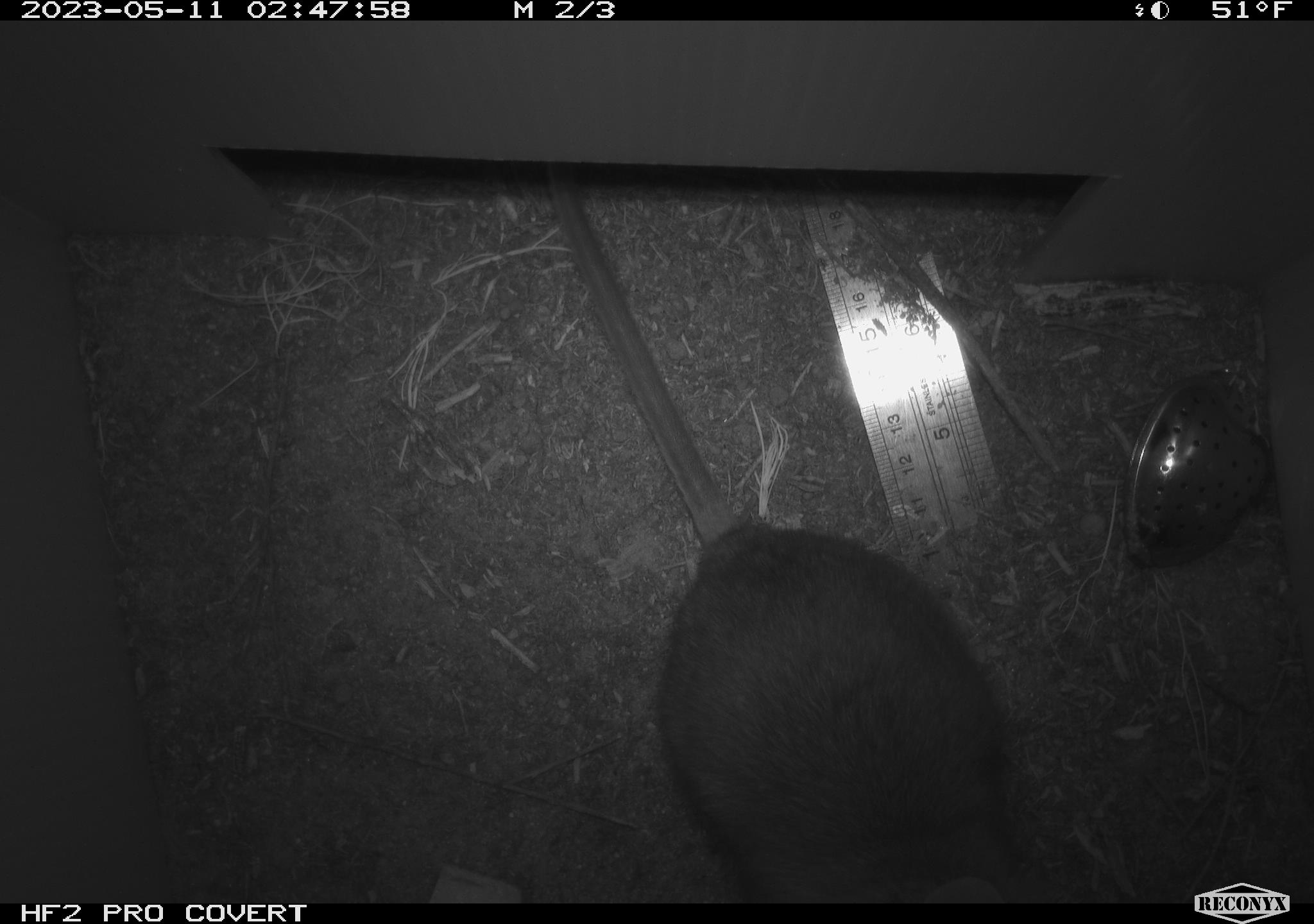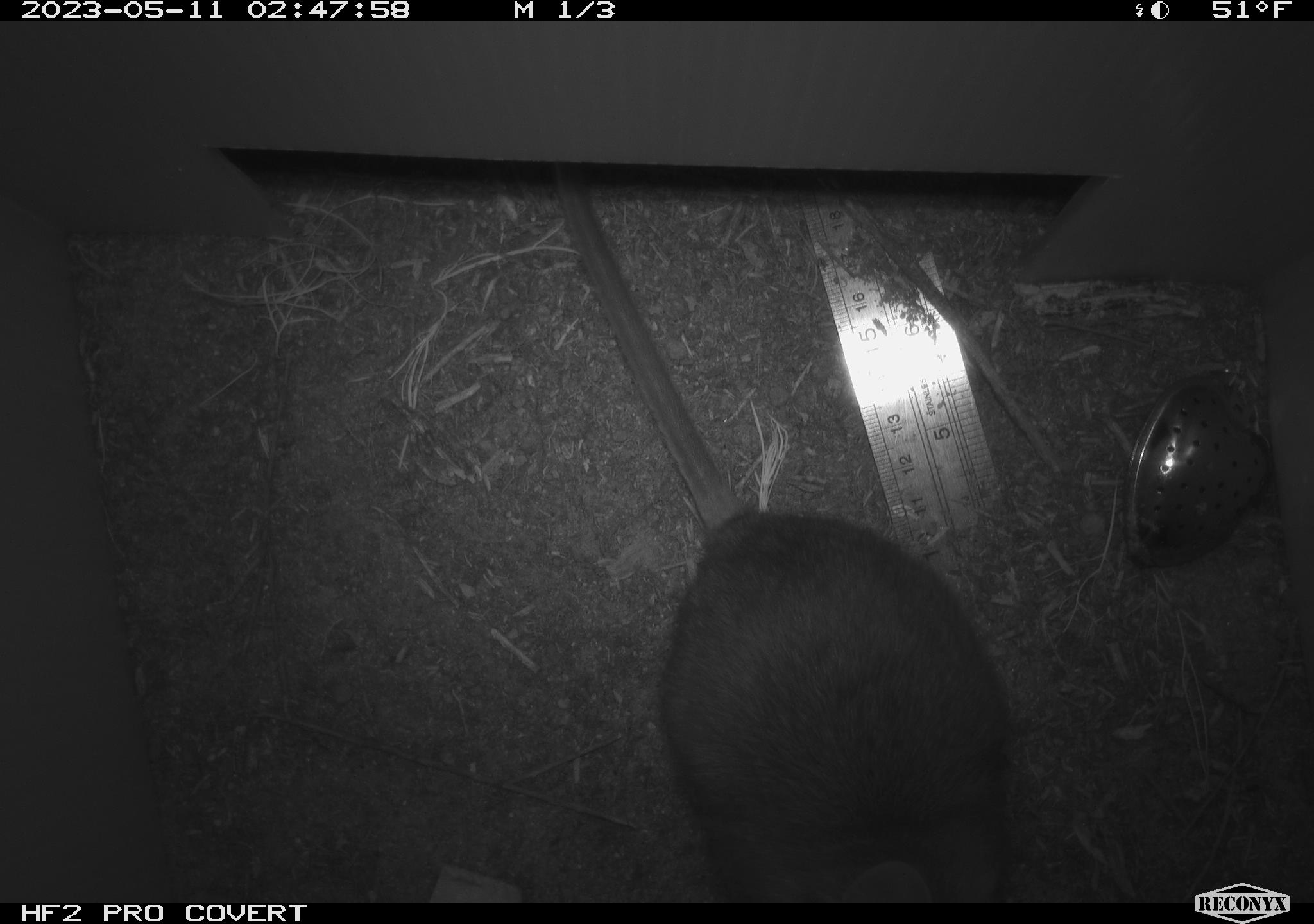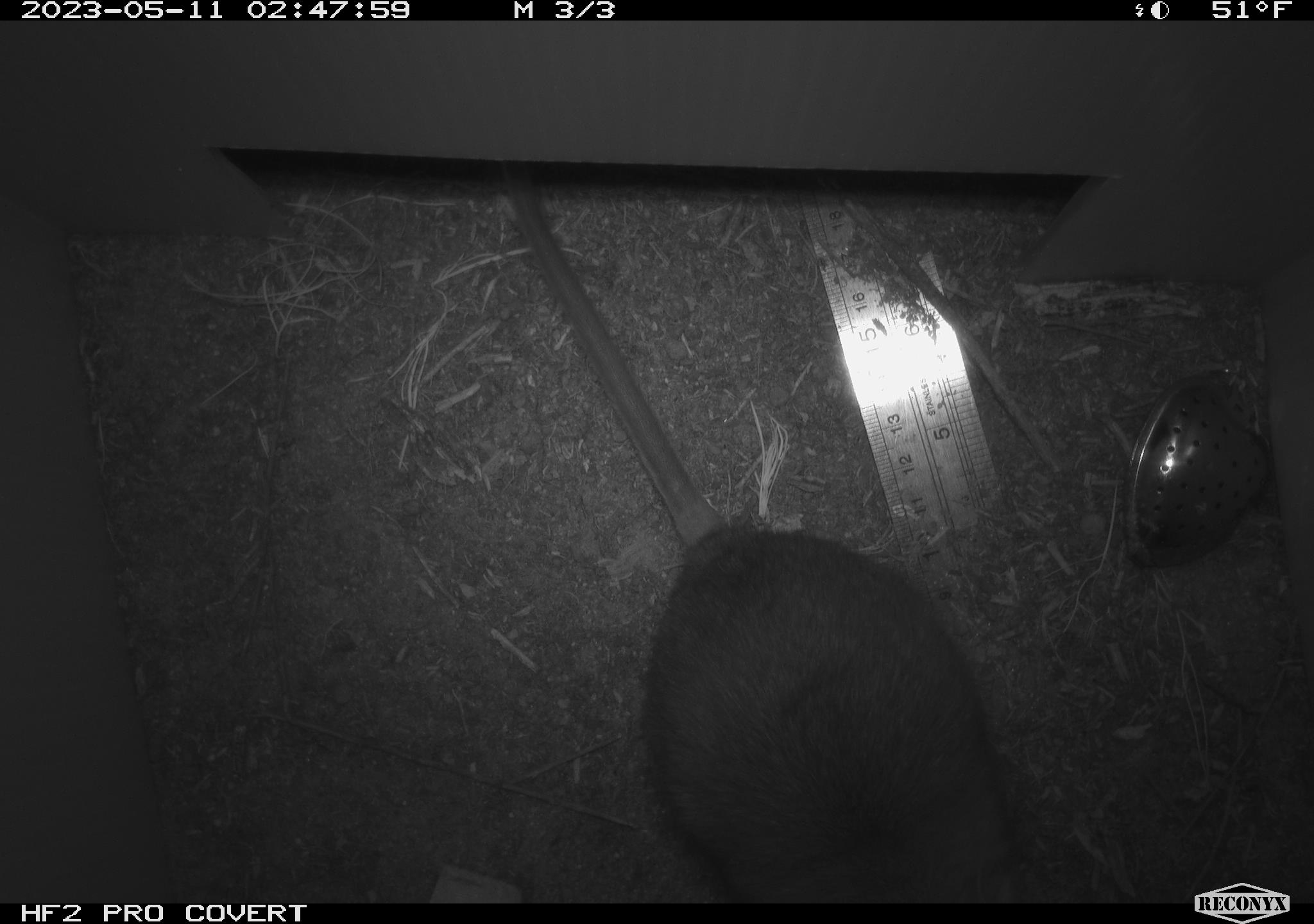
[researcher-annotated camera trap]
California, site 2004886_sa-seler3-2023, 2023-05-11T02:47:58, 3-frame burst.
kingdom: Animalia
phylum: Chordata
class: Mammalia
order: Rodentia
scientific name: Rodentia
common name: woodrat or rat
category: woodrat or rat species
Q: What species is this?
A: Woodrat or rat species (woodrat or rat) (Rodentia).